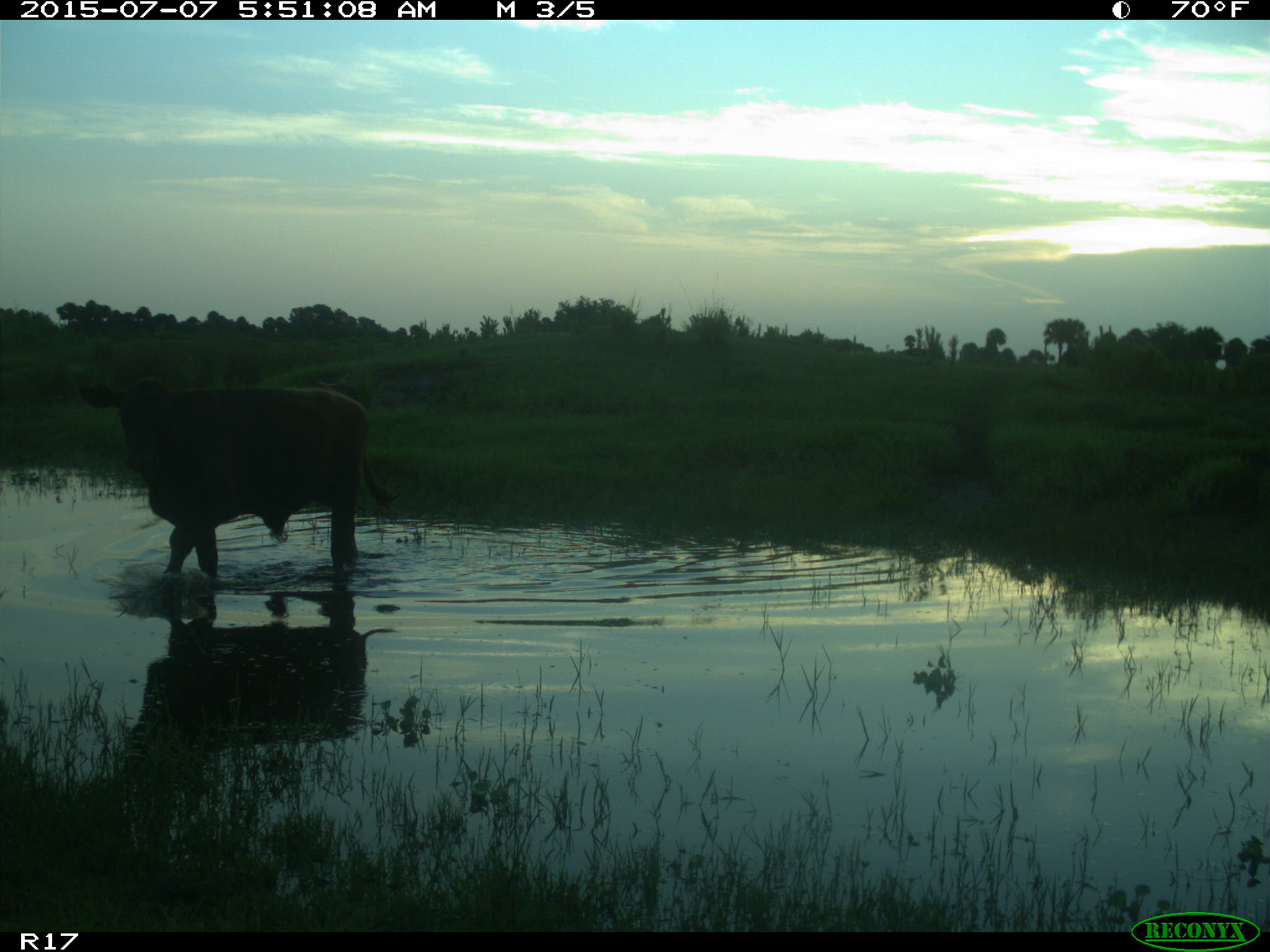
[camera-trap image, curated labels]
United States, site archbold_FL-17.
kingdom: Animalia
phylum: Chordata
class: Mammalia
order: Artiodactyla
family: Bovidae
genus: Bos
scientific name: Bos taurus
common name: domestic cow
Bos taurus (domestic cow).